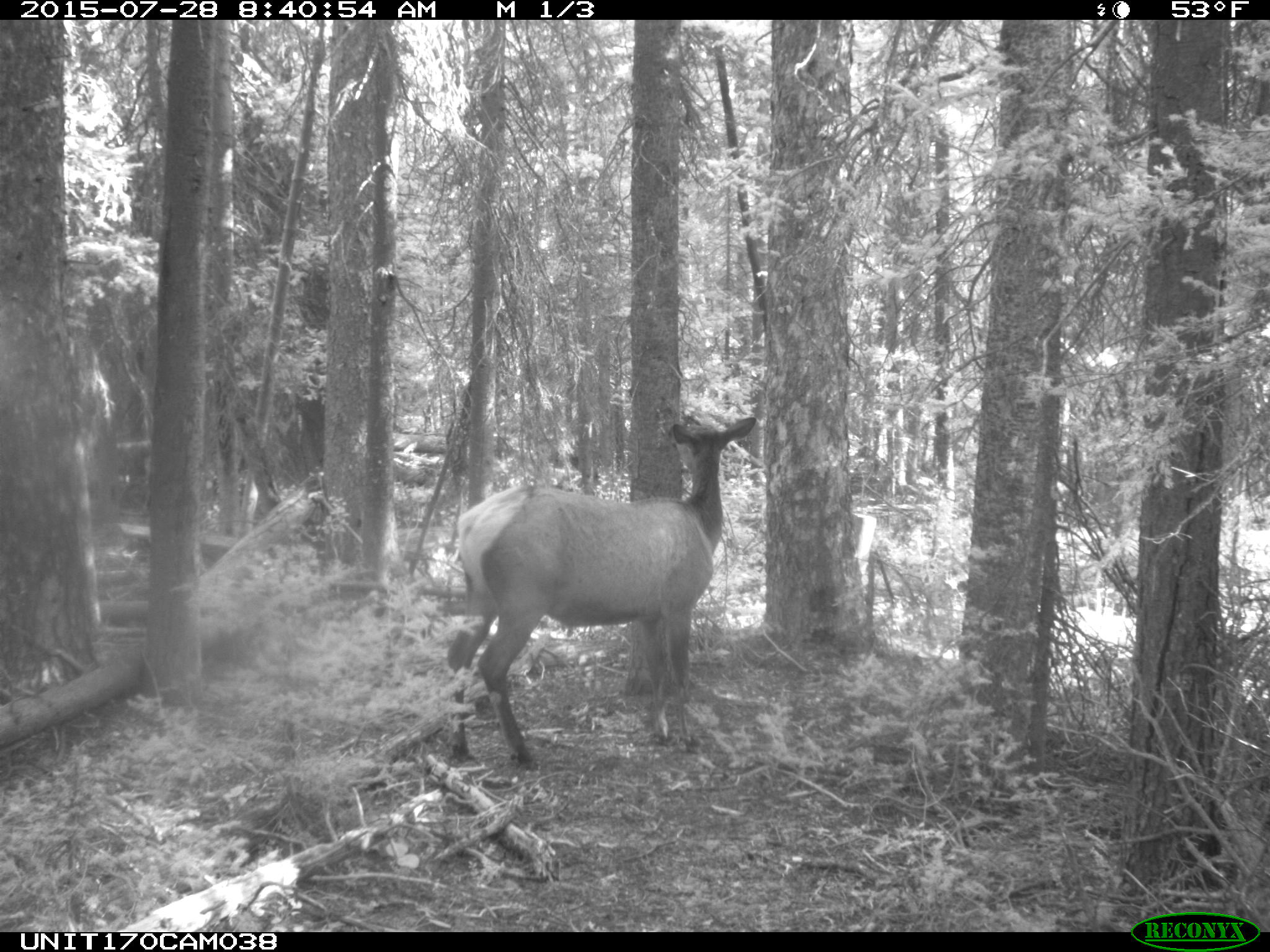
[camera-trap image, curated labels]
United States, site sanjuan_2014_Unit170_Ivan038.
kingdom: Animalia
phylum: Chordata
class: Mammalia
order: Artiodactyla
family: Cervidae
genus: Cervus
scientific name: Cervus elaphus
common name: red deer